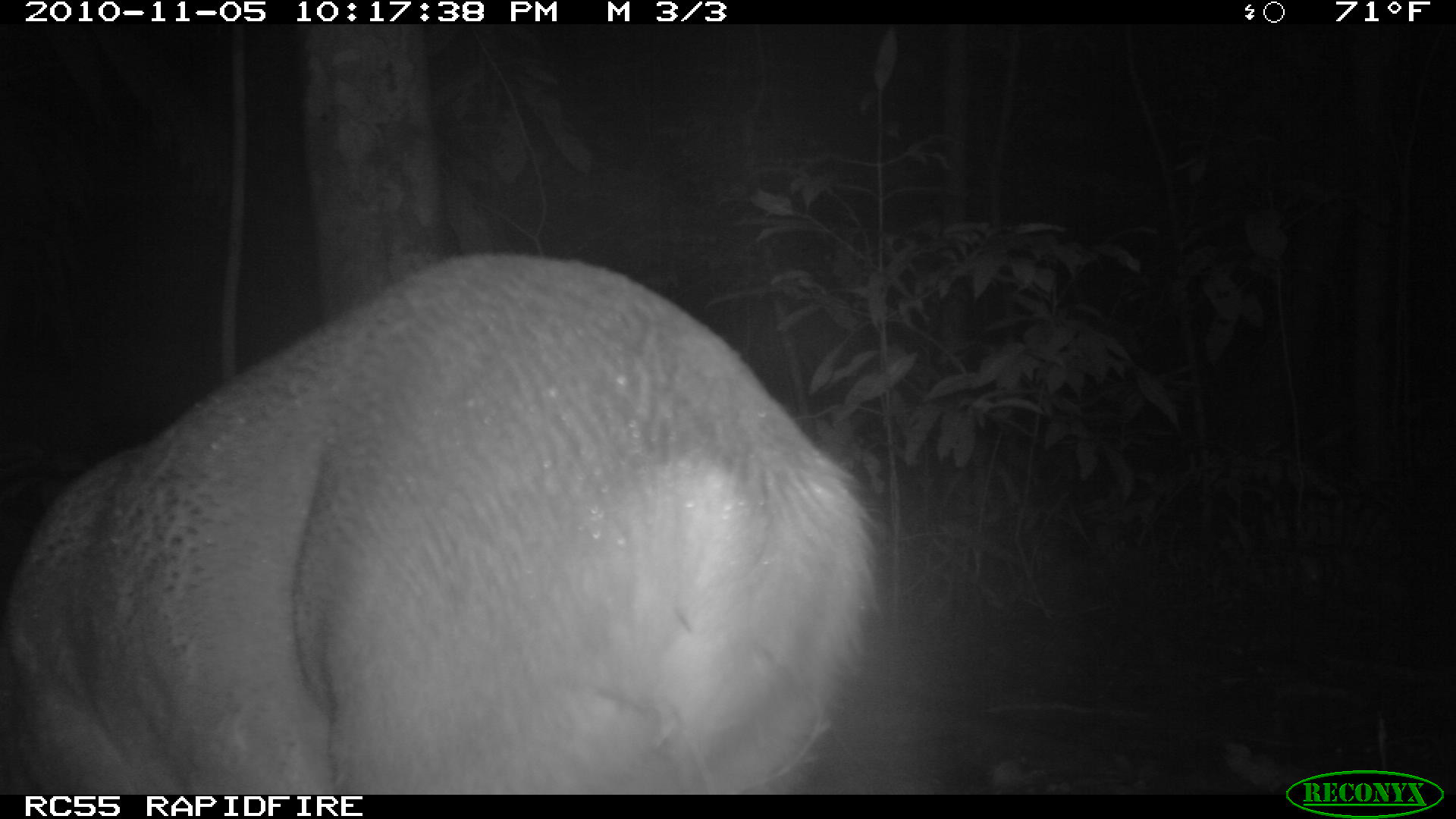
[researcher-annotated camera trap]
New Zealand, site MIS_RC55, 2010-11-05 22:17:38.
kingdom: Animalia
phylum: Chordata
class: Mammalia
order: Artiodactyla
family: Cervidae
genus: Odocoileus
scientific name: Odocoileus virginianus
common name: white-tailed deer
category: white tailed deer